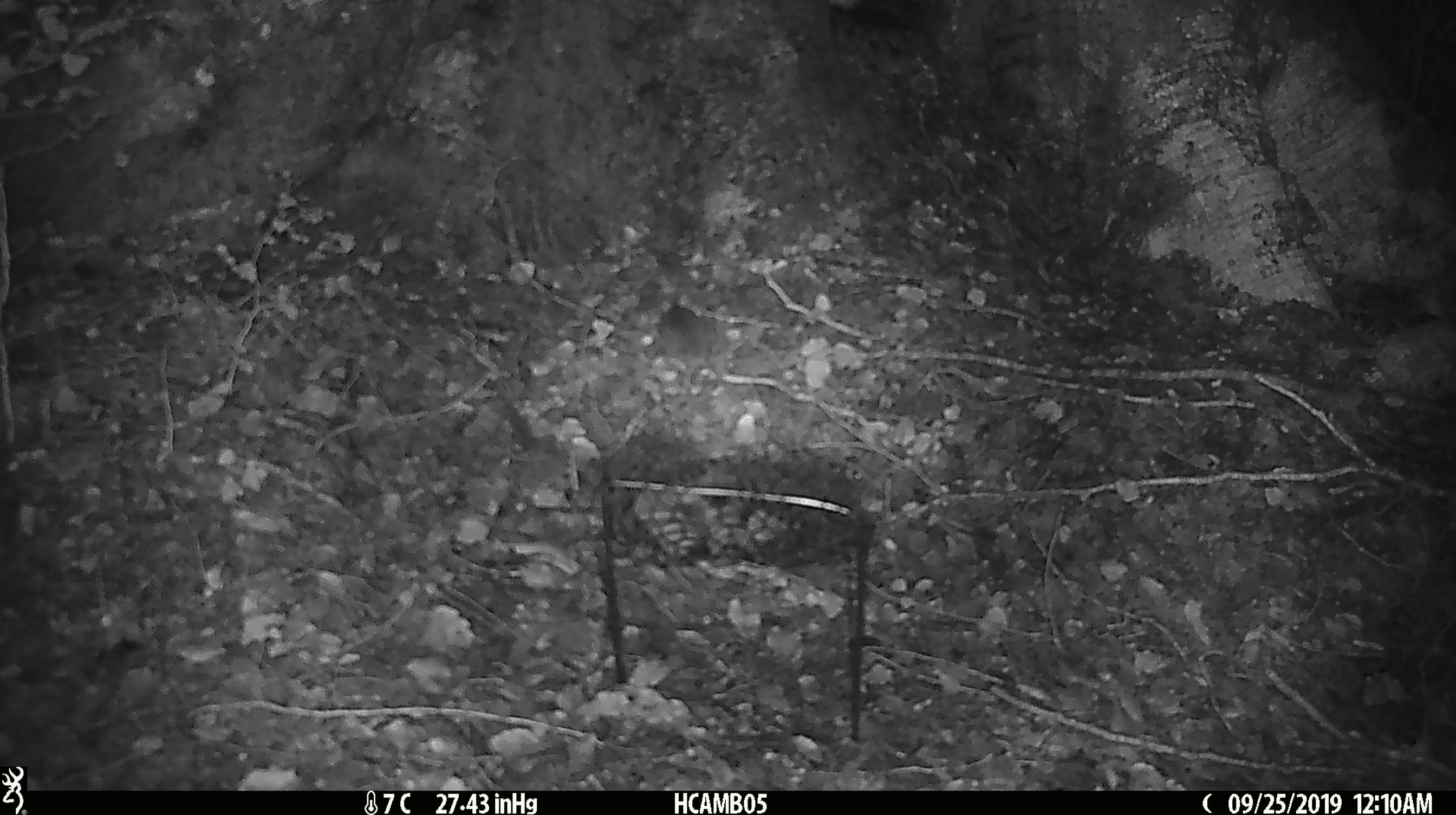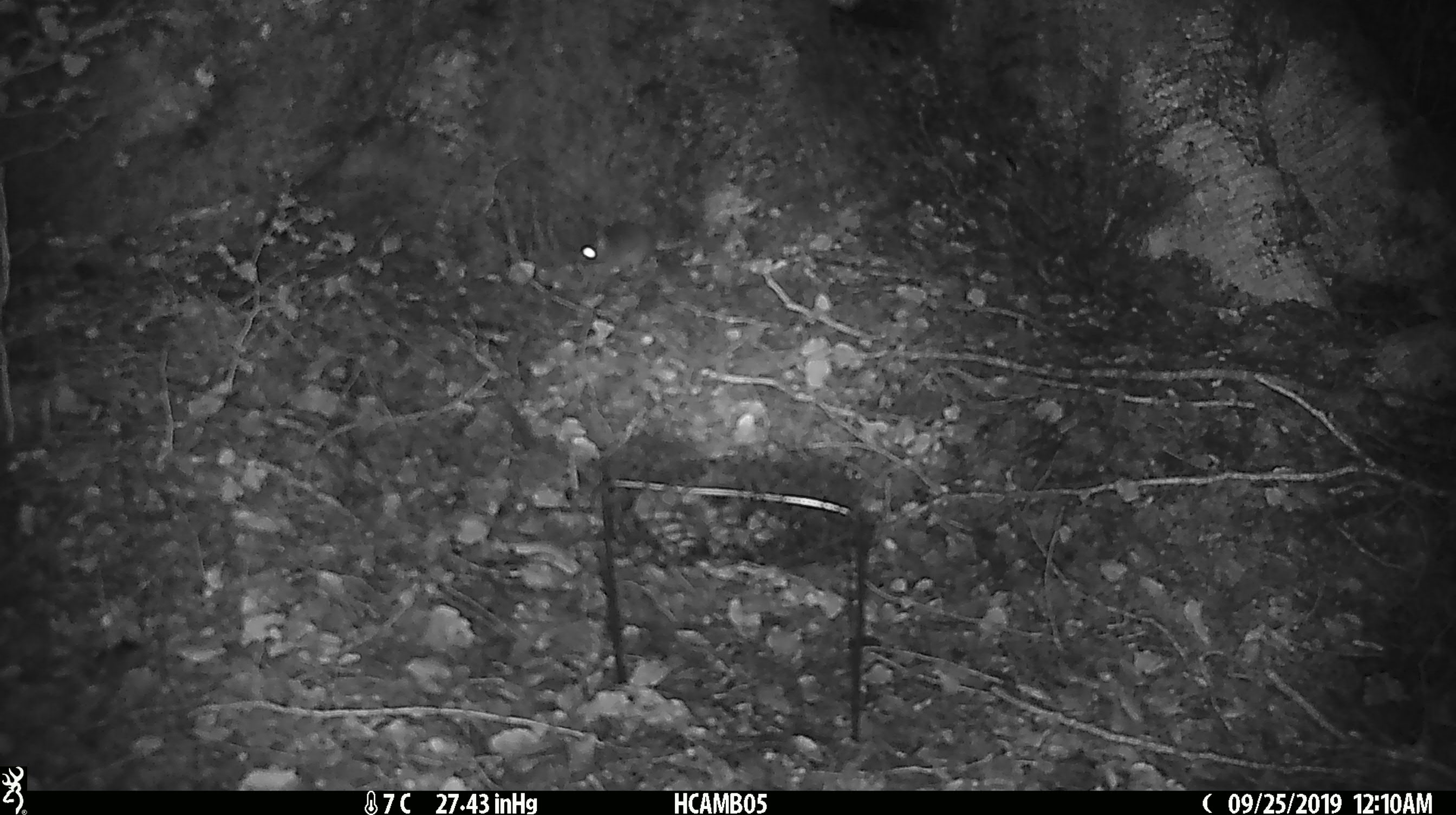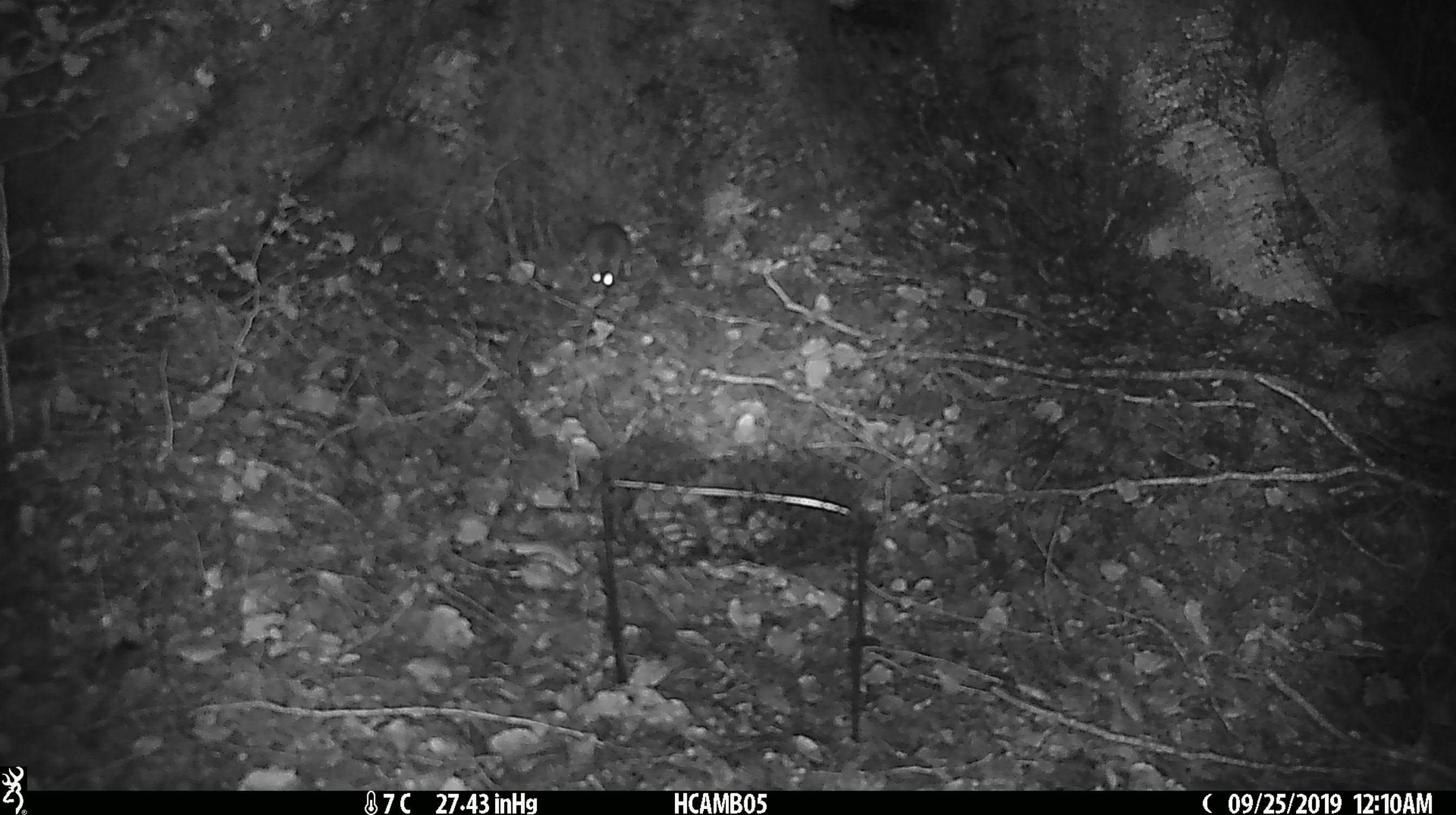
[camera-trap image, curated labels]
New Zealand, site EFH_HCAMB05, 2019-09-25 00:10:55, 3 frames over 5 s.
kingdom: Animalia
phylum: Chordata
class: Mammalia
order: Rodentia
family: Muridae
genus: Mus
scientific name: Mus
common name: mouse